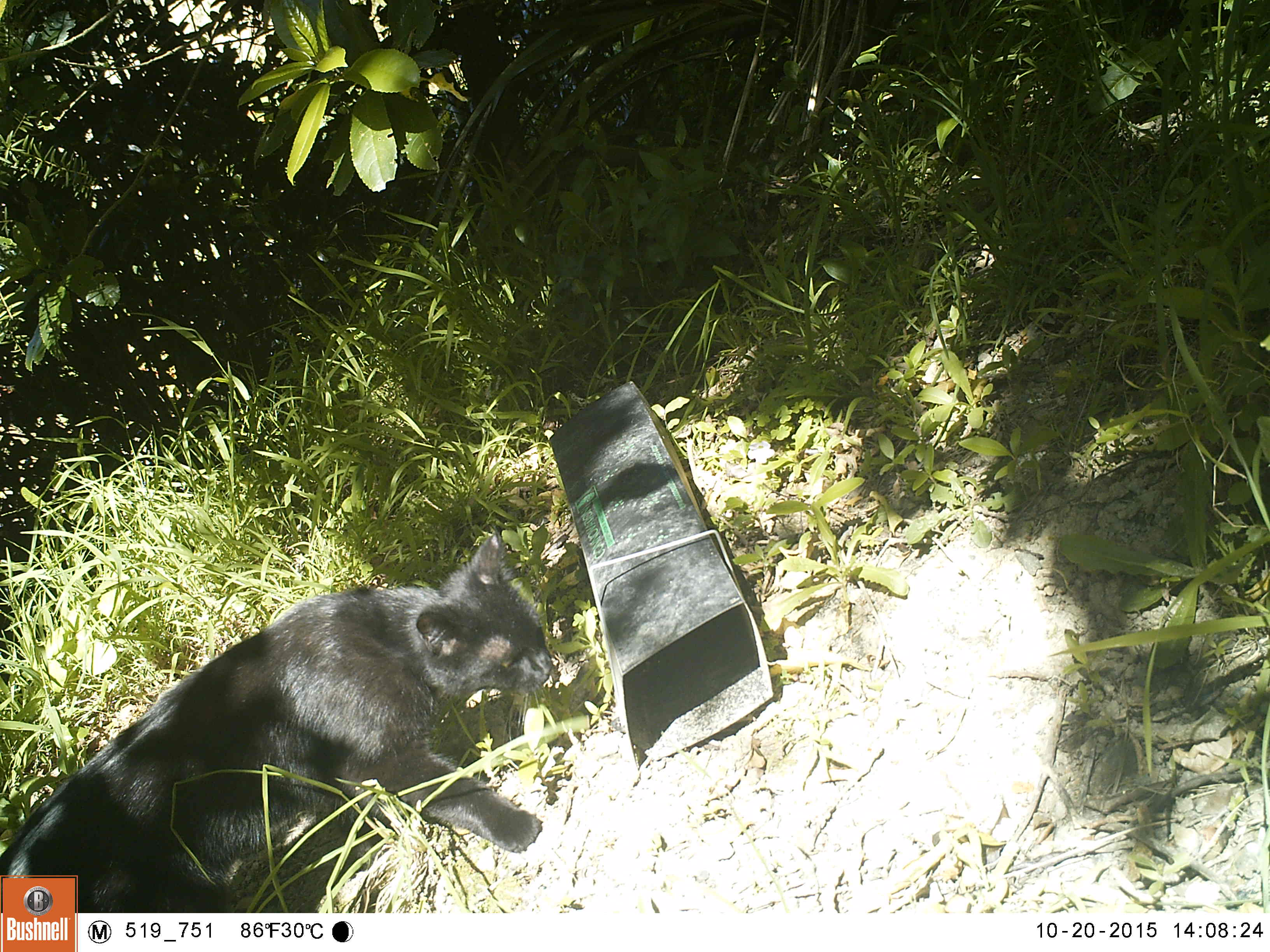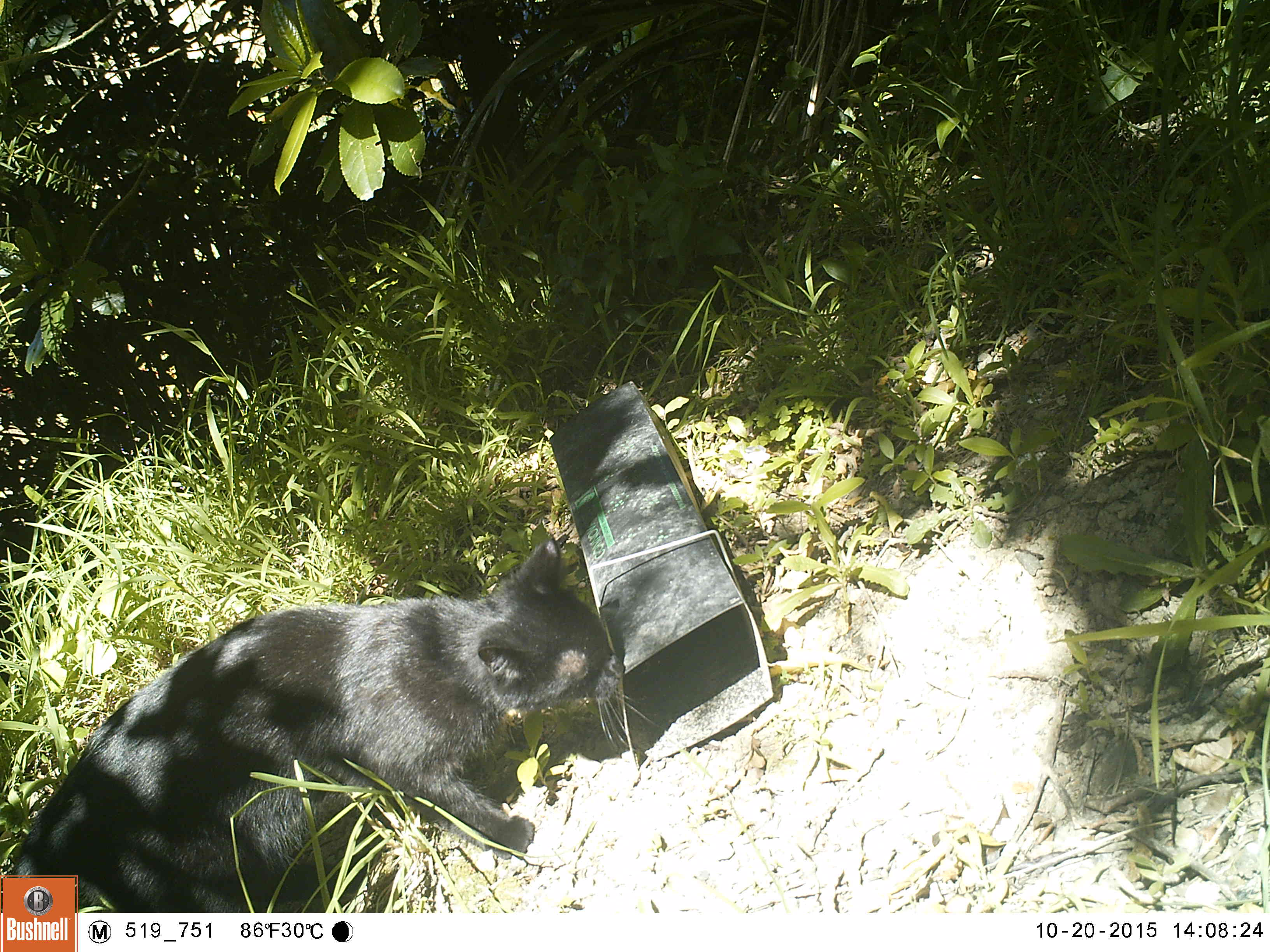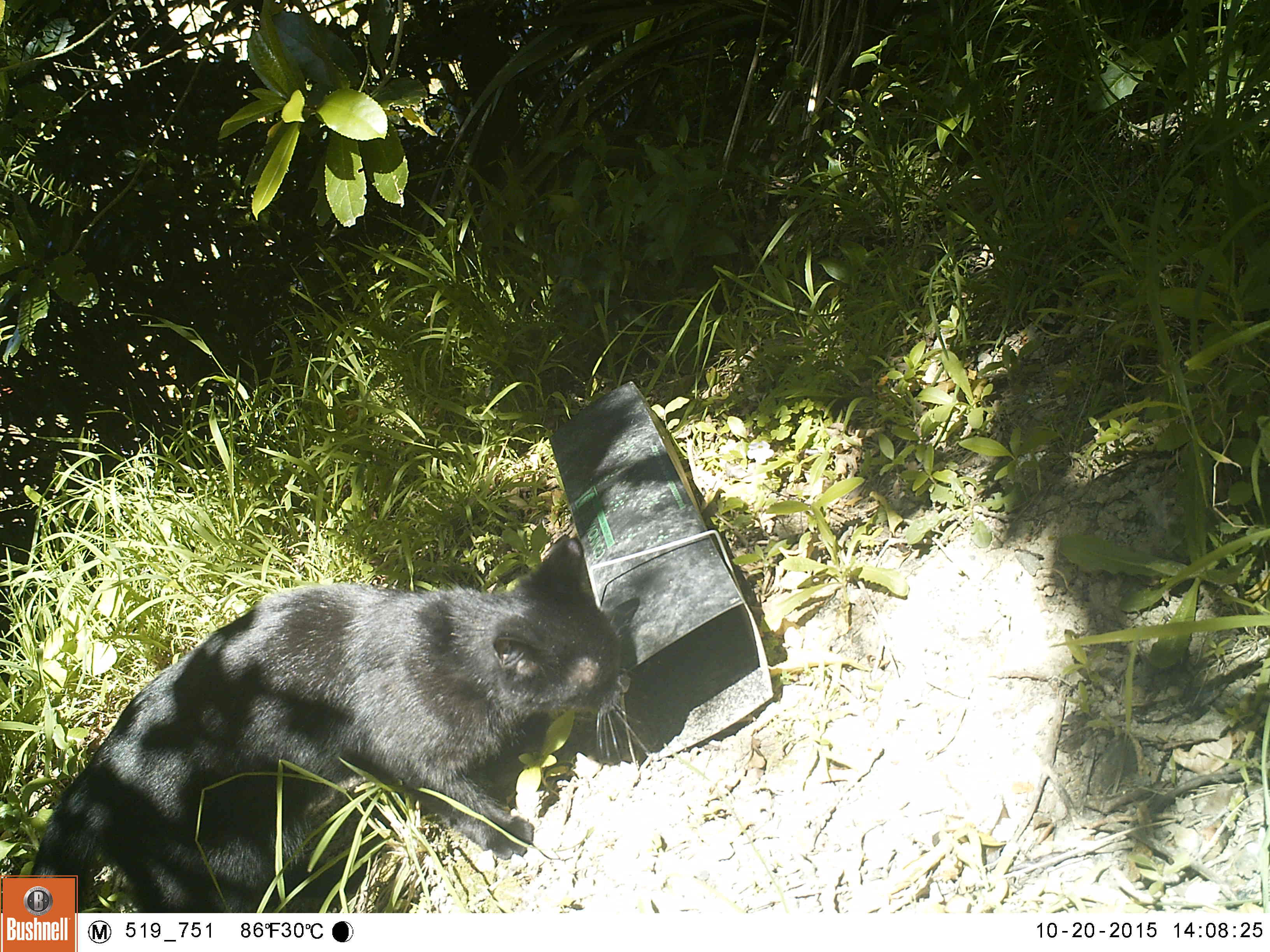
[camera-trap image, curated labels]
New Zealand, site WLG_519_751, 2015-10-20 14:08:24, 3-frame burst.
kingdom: Animalia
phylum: Chordata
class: Mammalia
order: Carnivora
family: Felidae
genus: Felis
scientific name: Felis catus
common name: domestic cat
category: cat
Cat (domestic cat) (Felis catus).